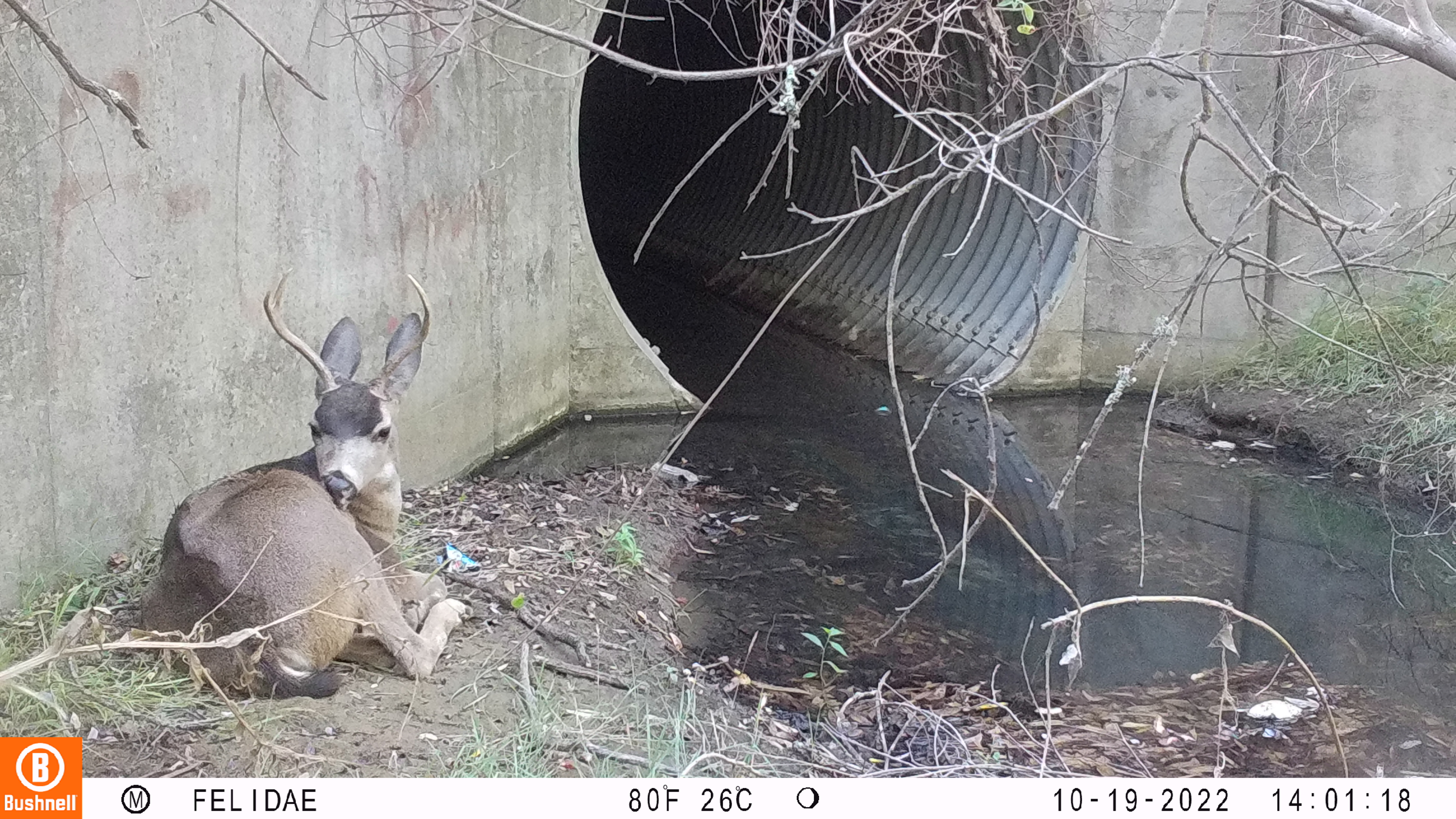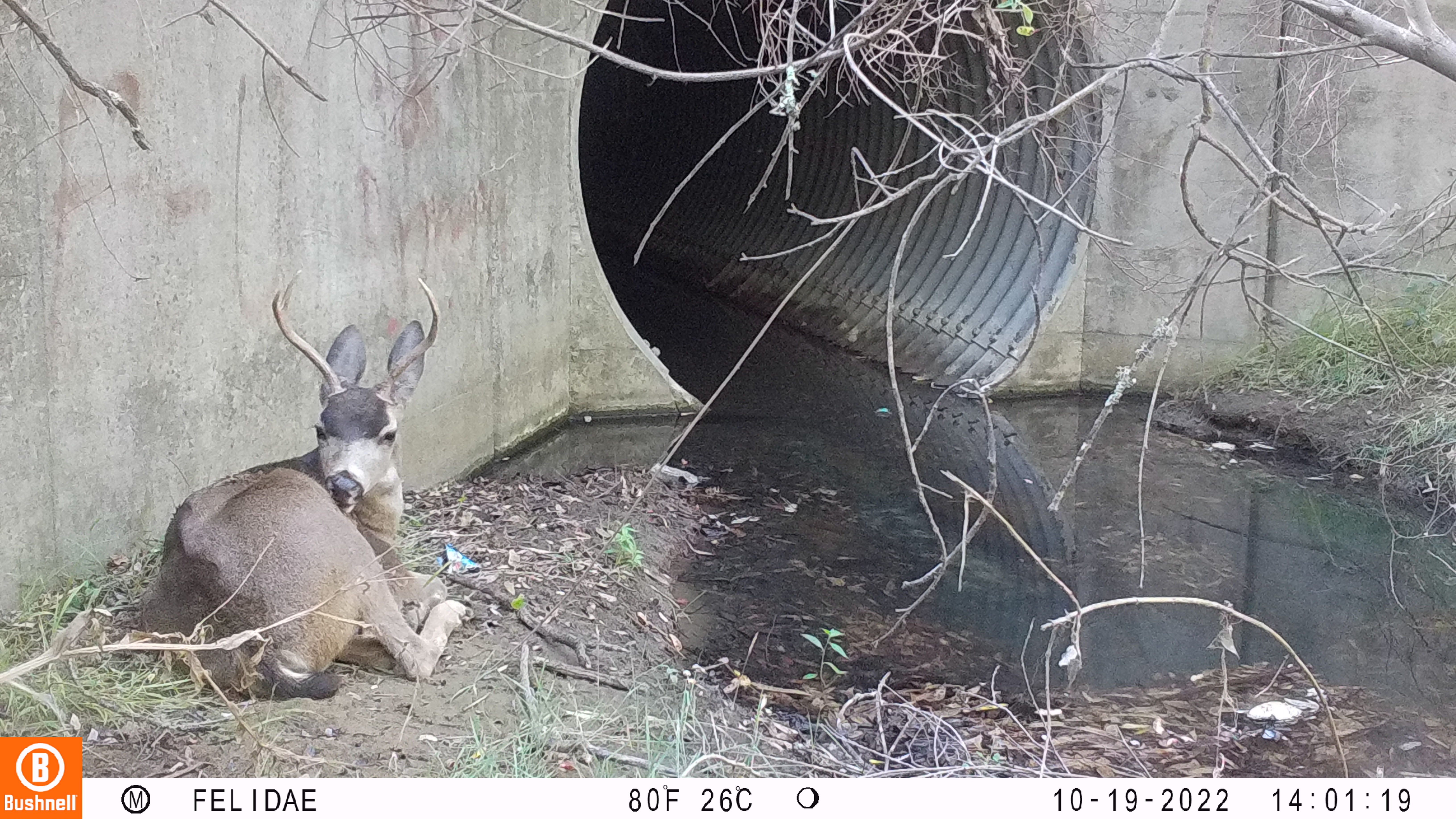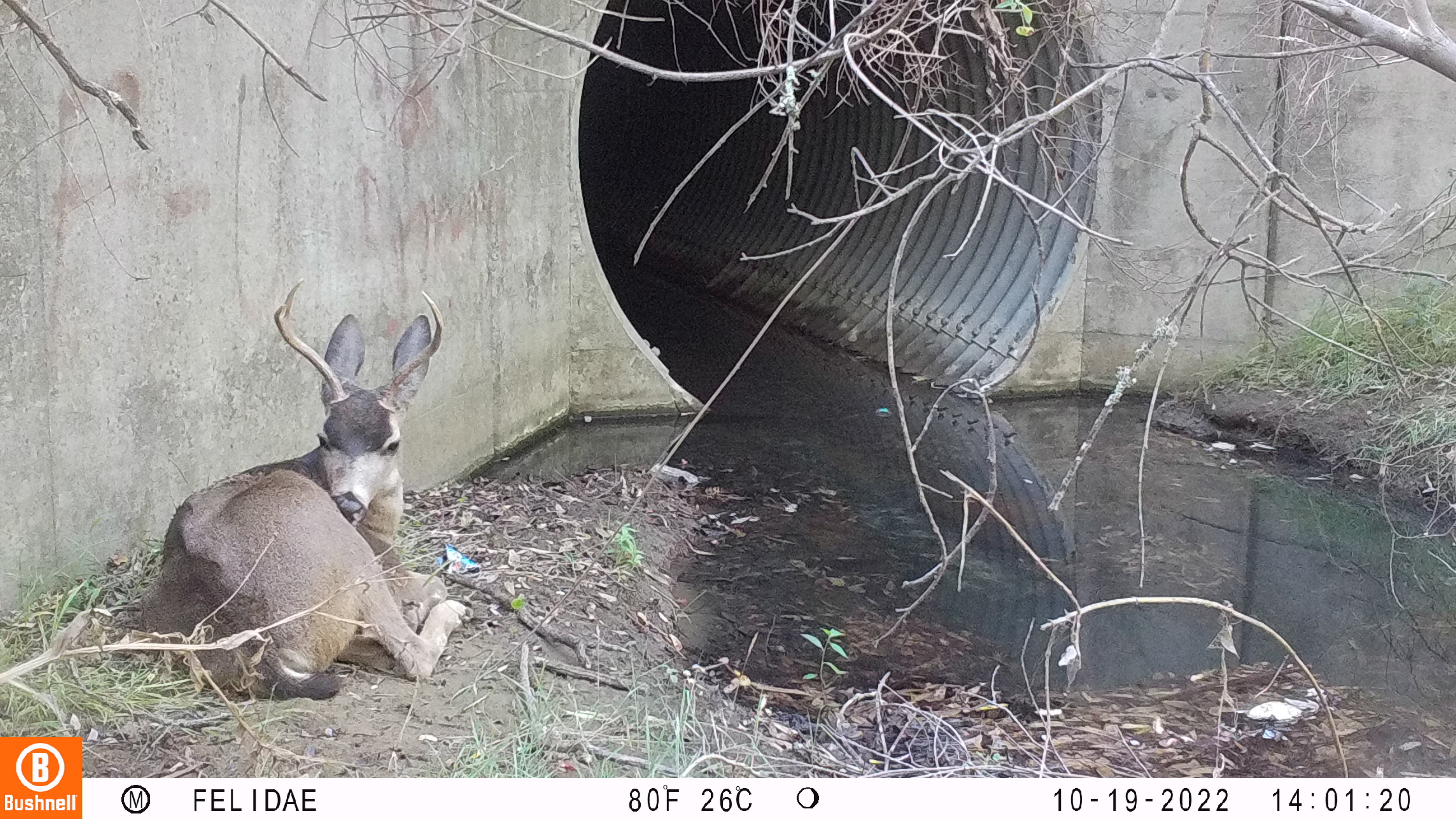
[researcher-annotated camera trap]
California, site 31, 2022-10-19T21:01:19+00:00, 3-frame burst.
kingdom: Animalia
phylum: Chordata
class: Mammalia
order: Artiodactyla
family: Cervidae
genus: Odocoileus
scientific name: Odocoileus hemionus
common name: mule deer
Mule deer (Odocoileus hemionus).